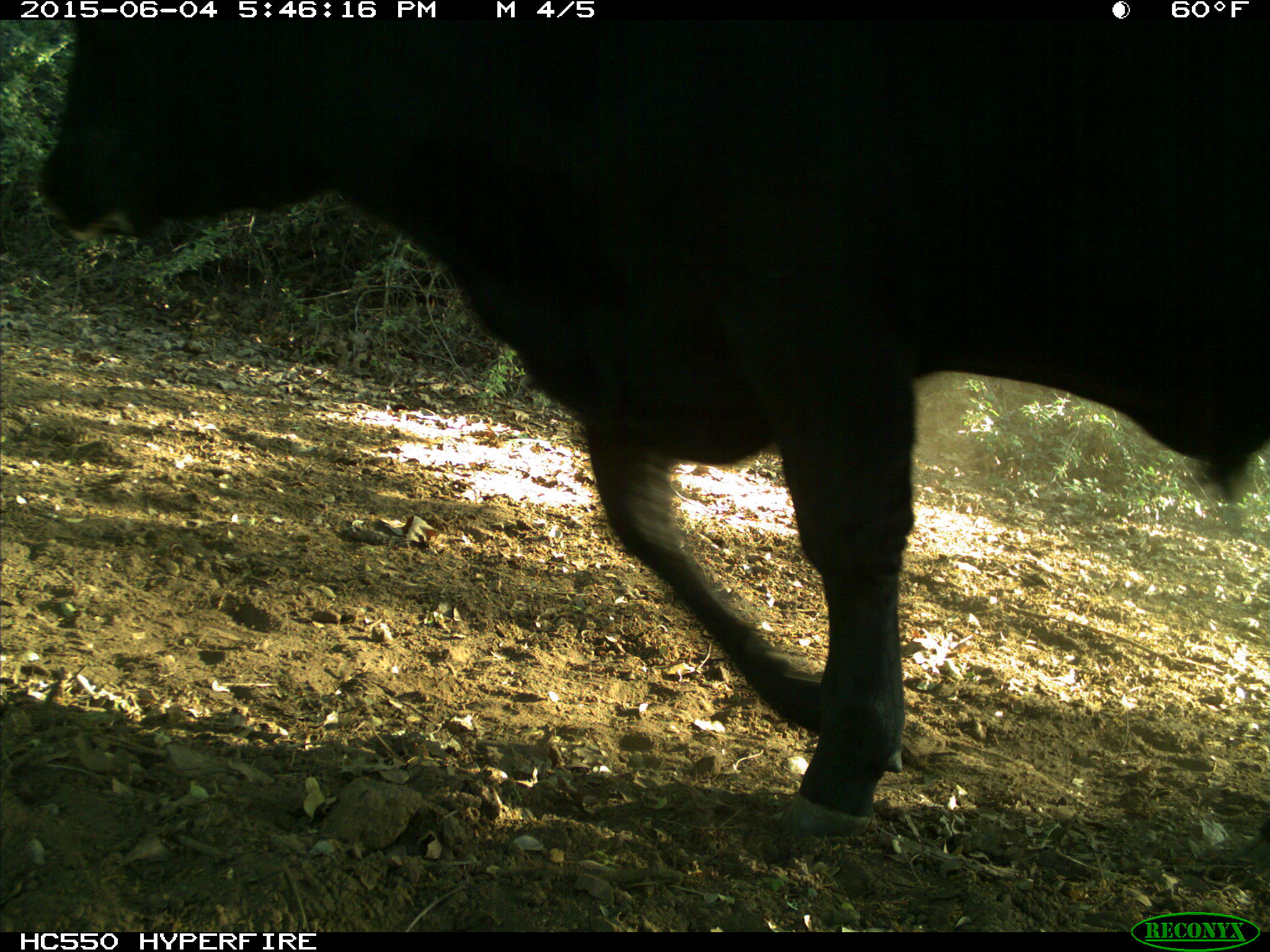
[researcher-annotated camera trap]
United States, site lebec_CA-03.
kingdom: Animalia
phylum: Chordata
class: Mammalia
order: Artiodactyla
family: Bovidae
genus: Bos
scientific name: Bos taurus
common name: domestic cow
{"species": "Bos taurus (domestic cow)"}